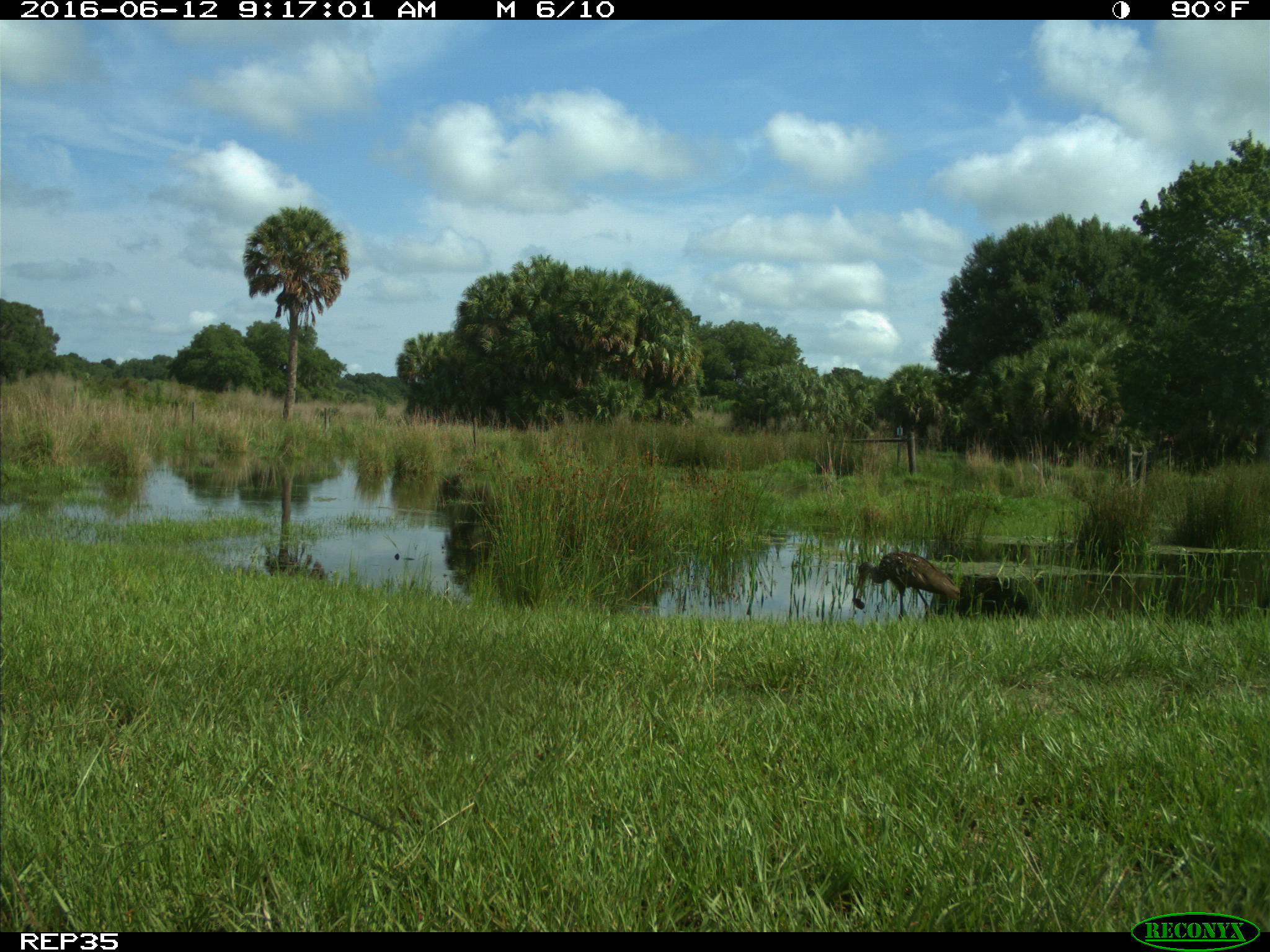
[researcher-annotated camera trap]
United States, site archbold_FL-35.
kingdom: Animalia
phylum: Chordata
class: Aves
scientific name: Aves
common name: birds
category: unidentified bird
Unidentified bird (birds) (Aves).